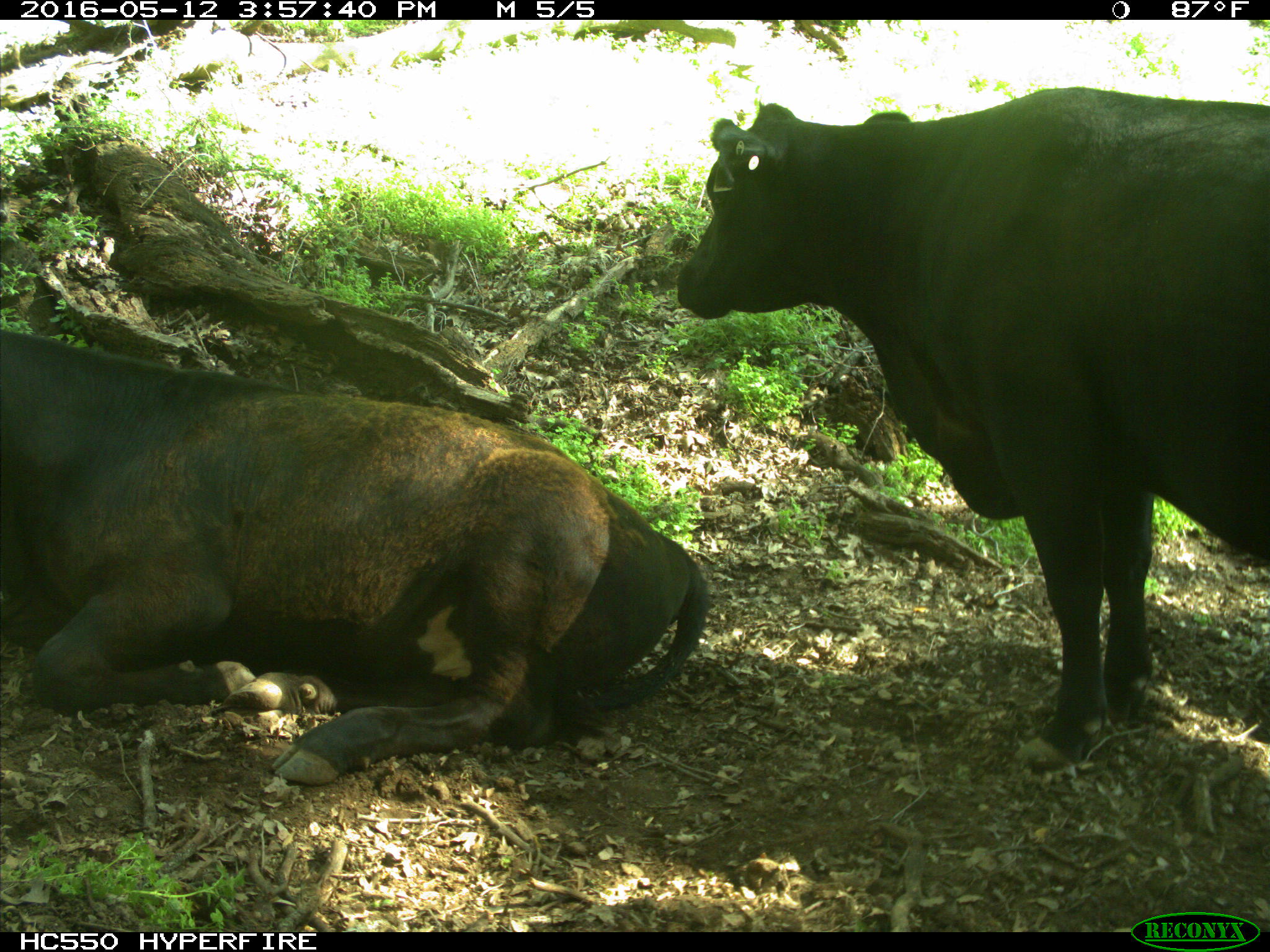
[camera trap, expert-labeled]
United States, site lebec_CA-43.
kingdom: Animalia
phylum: Chordata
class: Mammalia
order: Artiodactyla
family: Bovidae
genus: Bos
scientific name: Bos taurus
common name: domestic cow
Bos taurus (domestic cow).